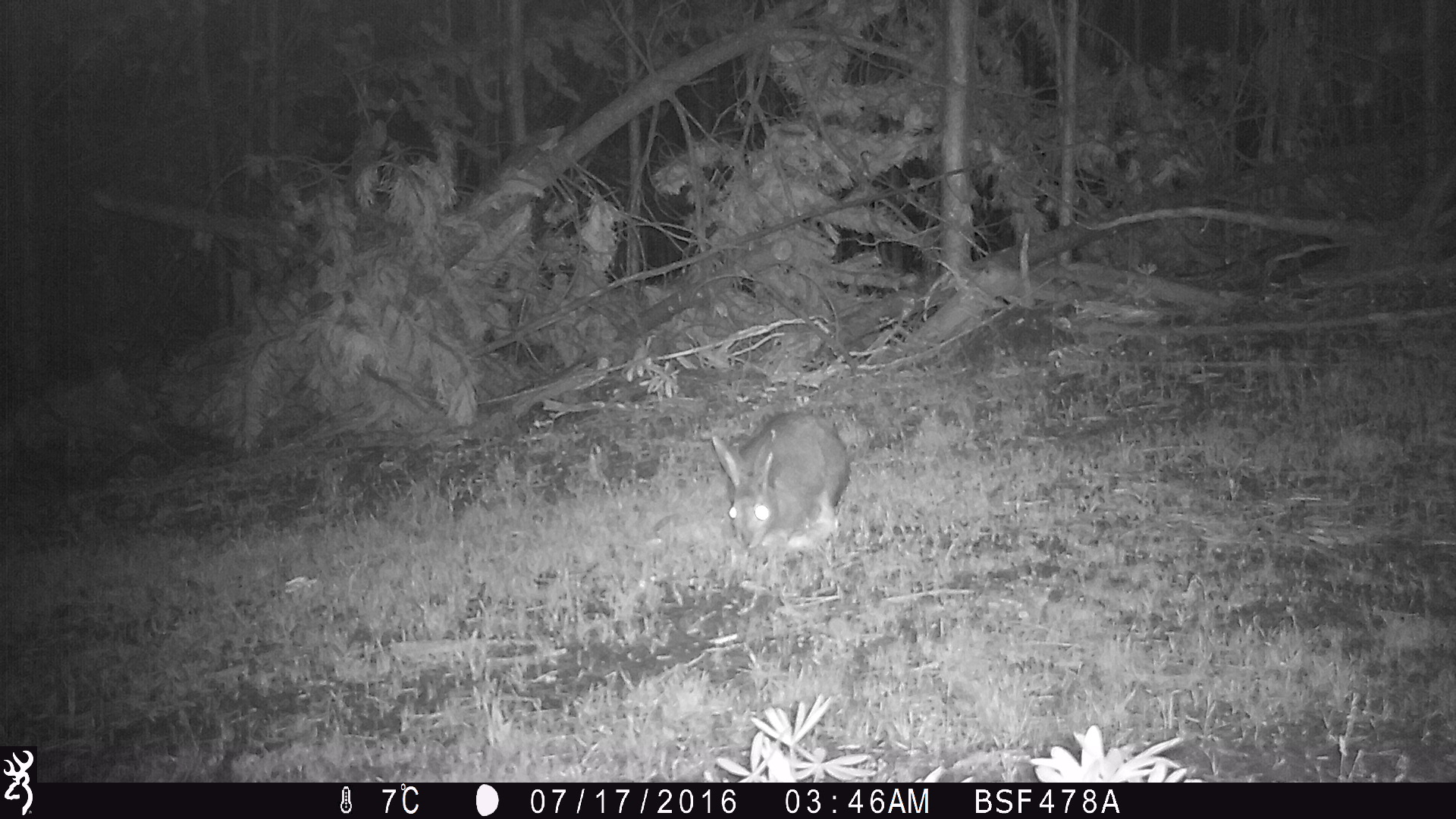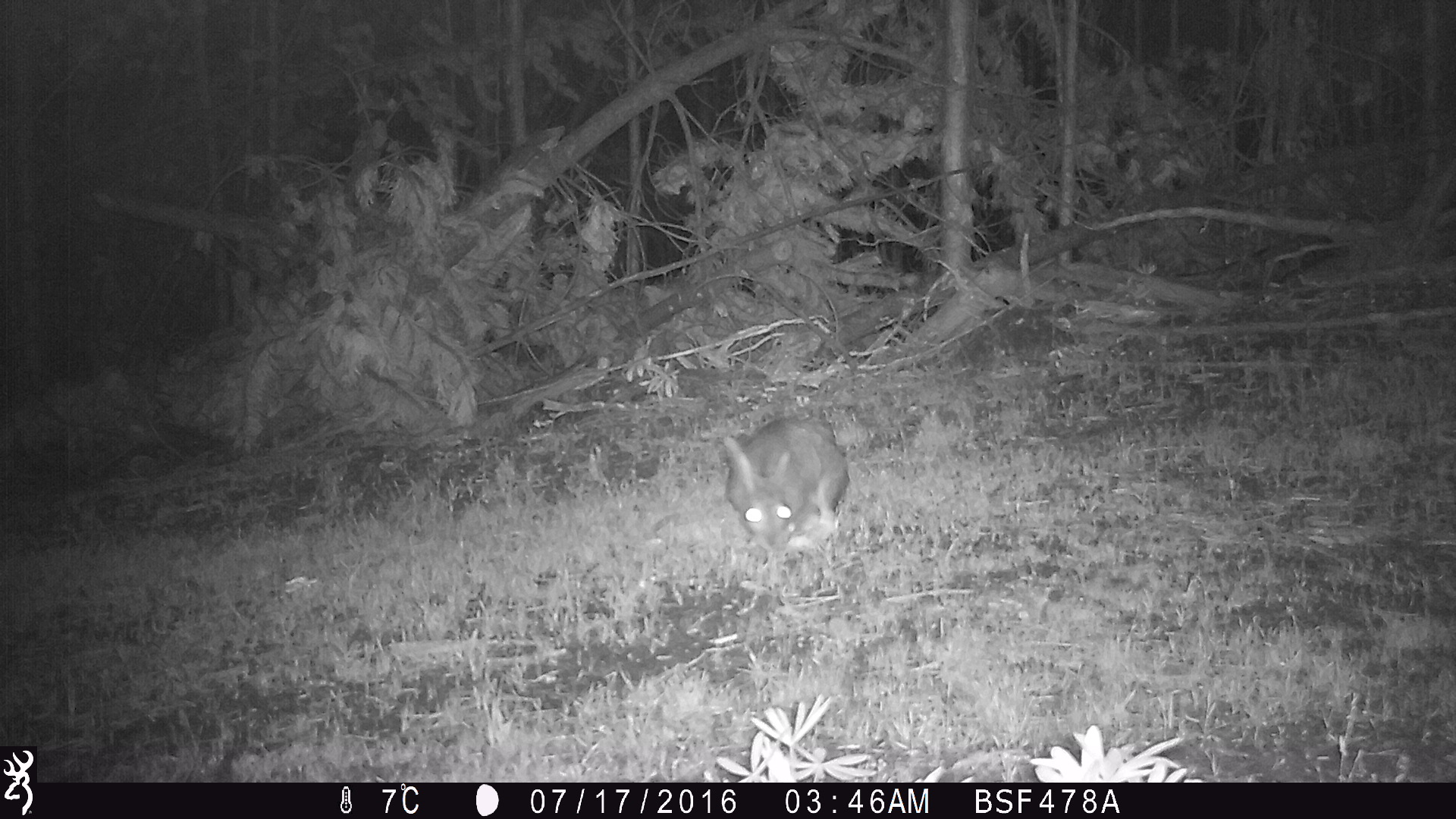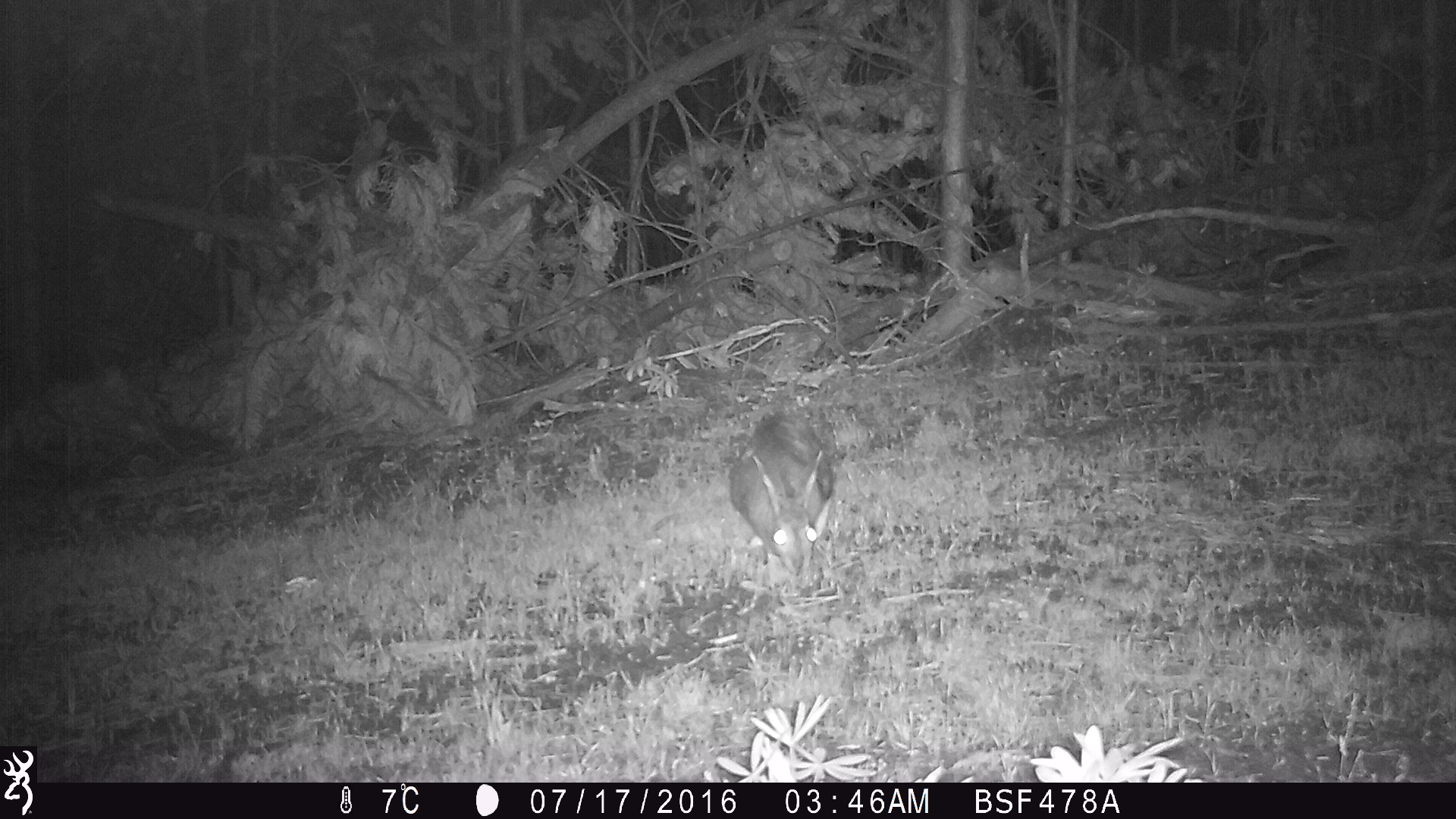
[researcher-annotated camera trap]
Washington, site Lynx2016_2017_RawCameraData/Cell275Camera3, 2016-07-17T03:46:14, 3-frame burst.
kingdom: Animalia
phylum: Chordata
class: Mammalia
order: Lagomorpha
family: Leporidae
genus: Lepus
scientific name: Lepus americanus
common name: snowshoe hare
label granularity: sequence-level